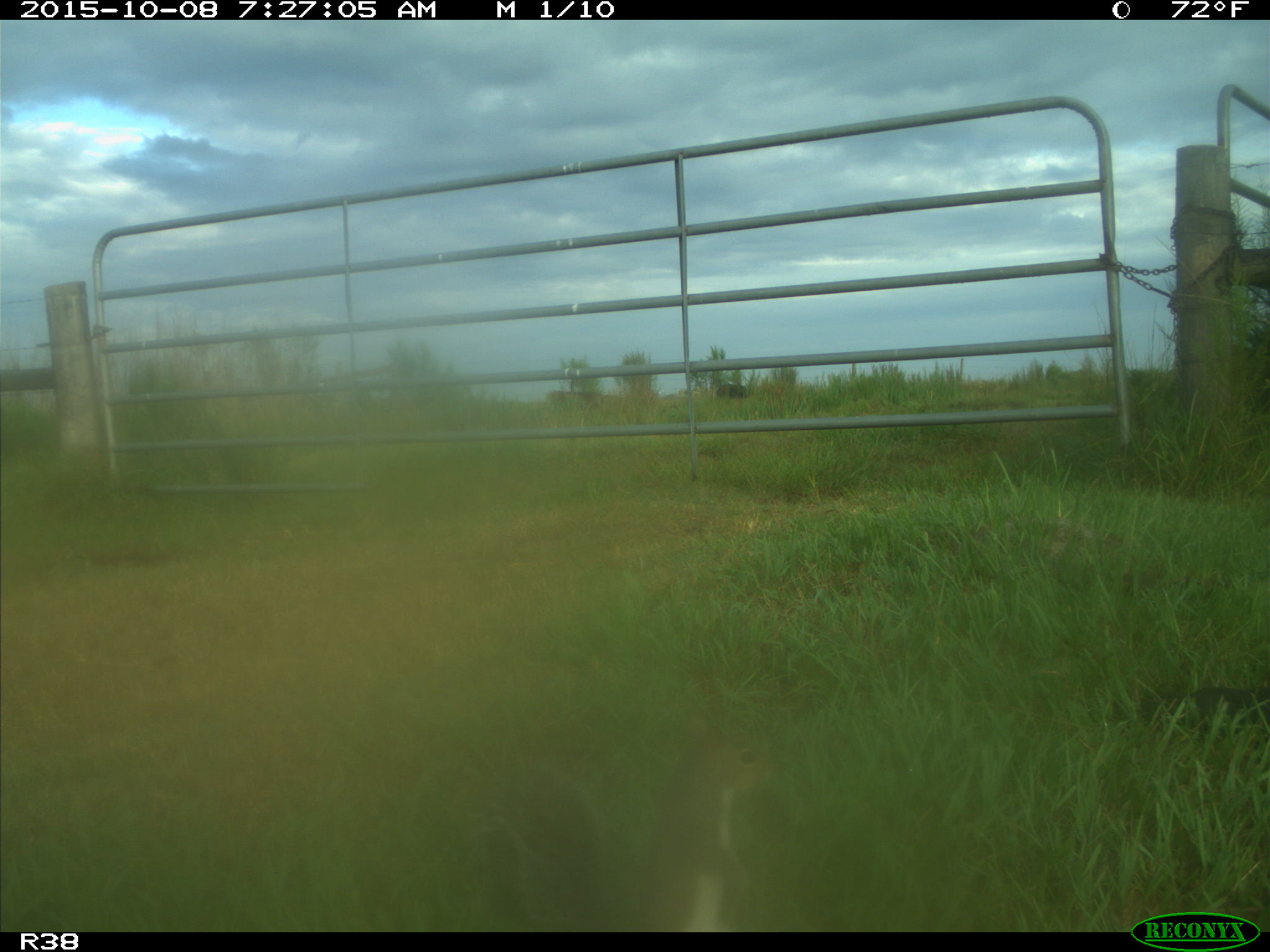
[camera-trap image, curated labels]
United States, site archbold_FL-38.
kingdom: Animalia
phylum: Chordata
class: Mammalia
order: Rodentia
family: Sciuridae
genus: Sciurus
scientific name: Sciurus carolinensis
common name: eastern gray squirrel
Sciurus carolinensis (eastern gray squirrel).